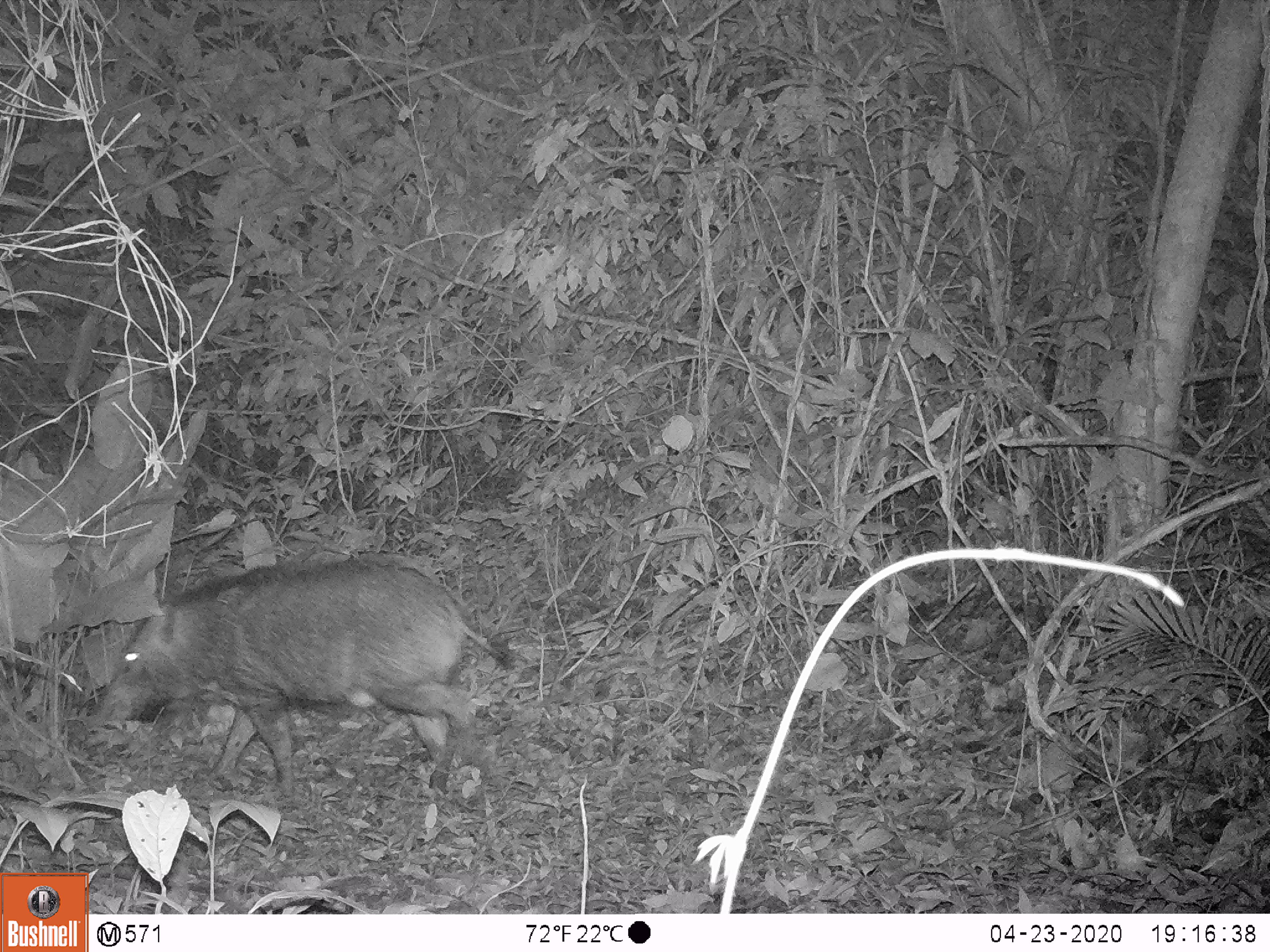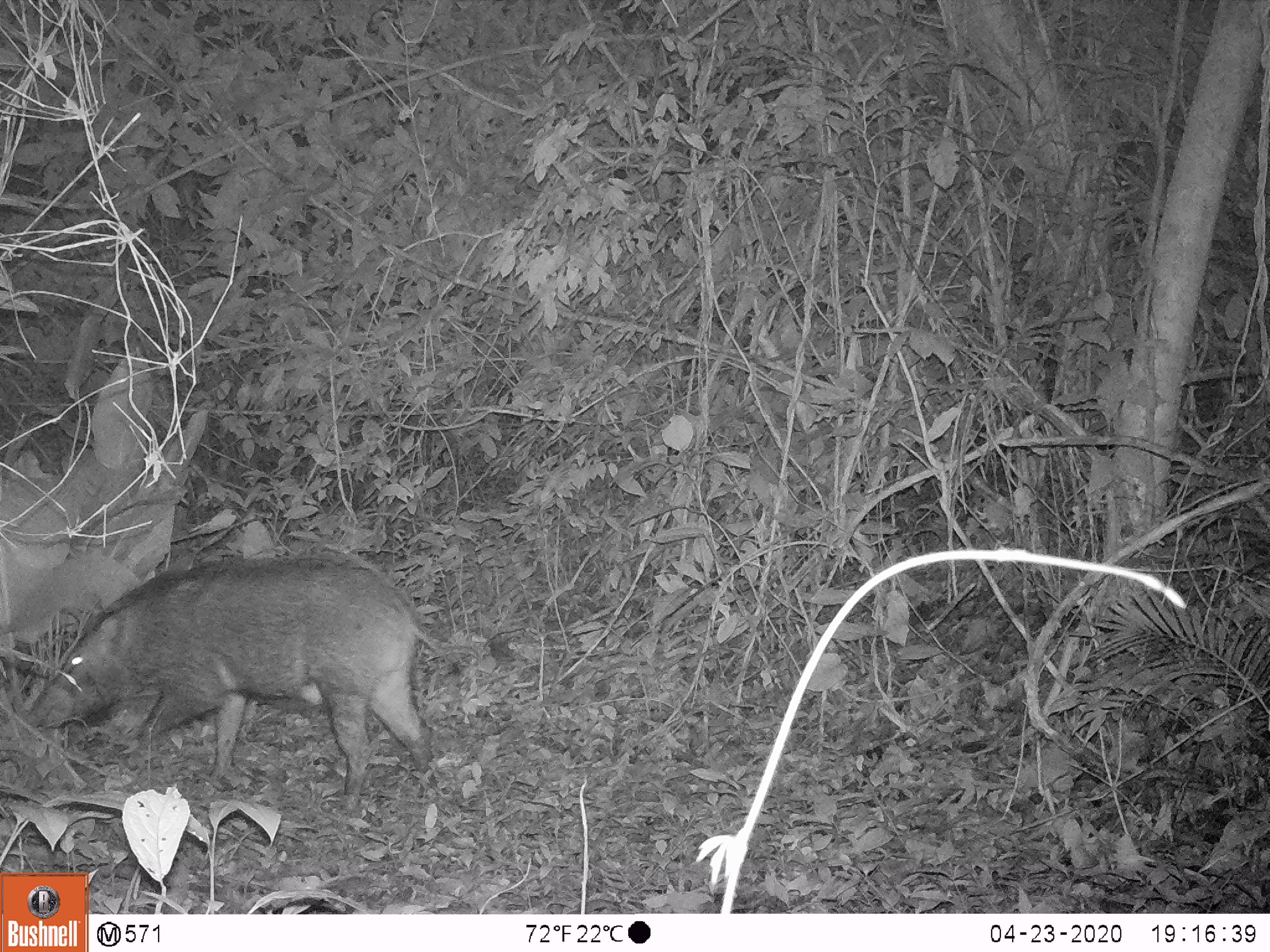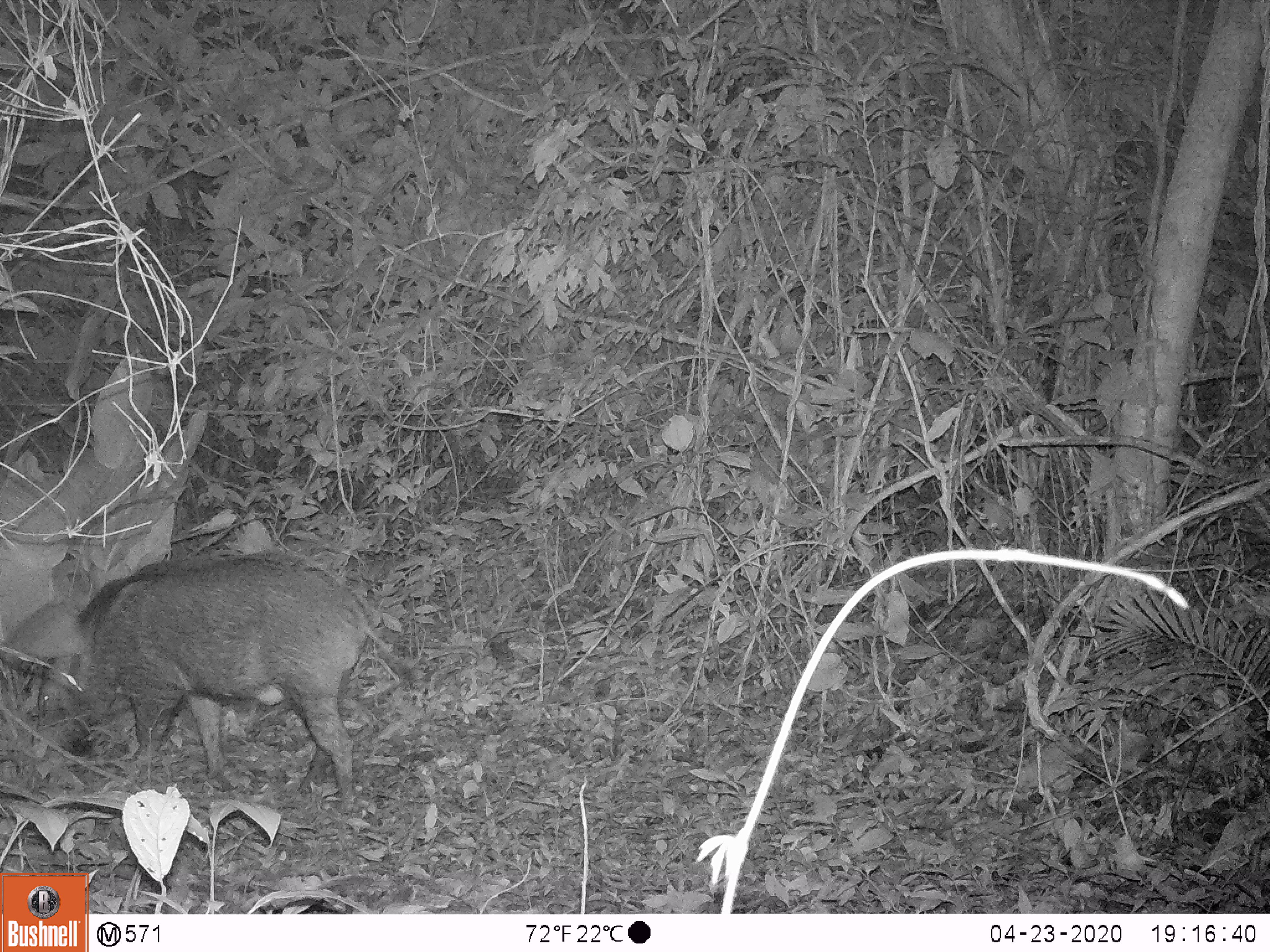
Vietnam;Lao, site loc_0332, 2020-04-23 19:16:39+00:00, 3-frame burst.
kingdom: Animalia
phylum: Chordata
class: Mammalia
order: Artiodactyla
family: Suidae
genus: Sus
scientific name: Sus scrofa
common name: eurasian wild pig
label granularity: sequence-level